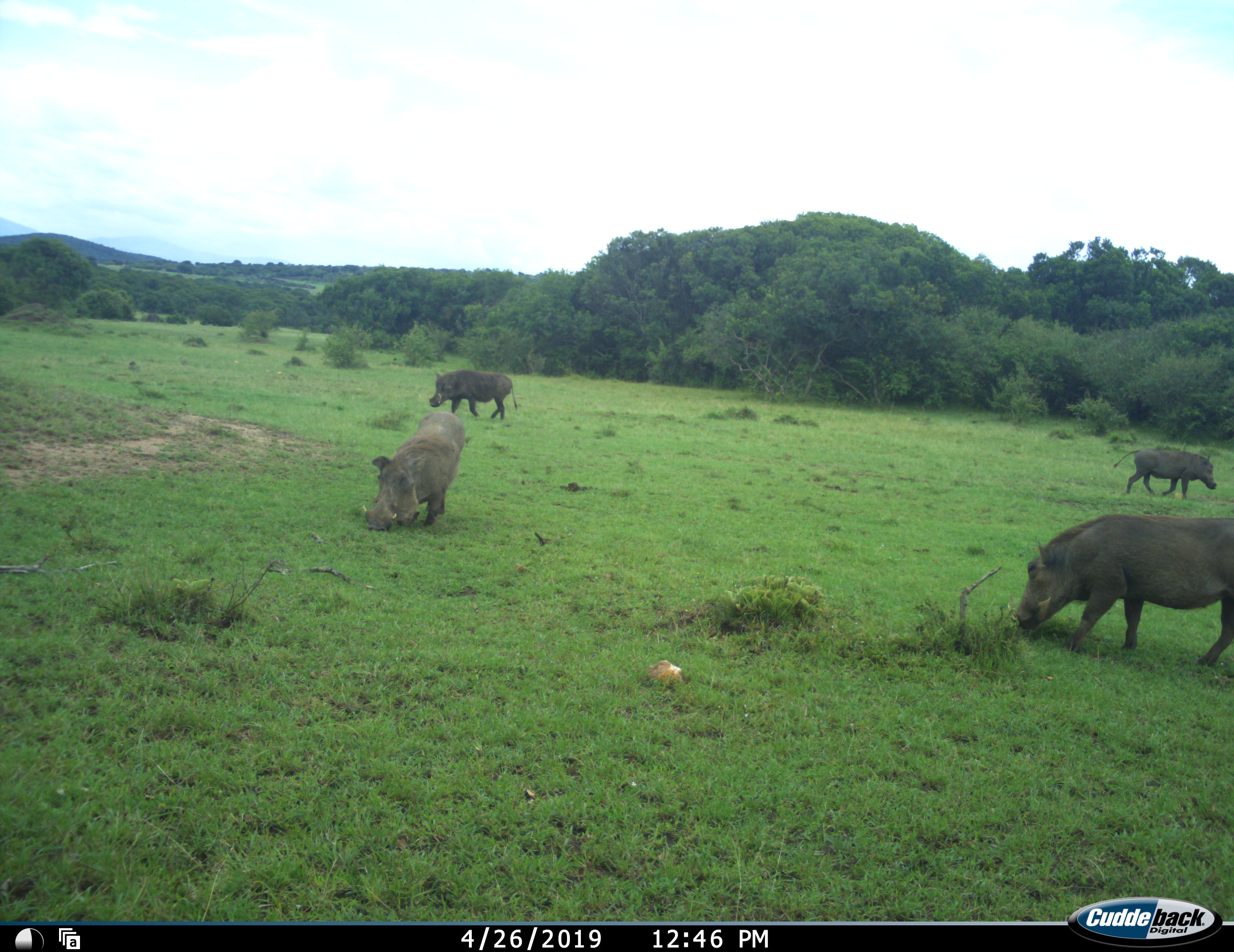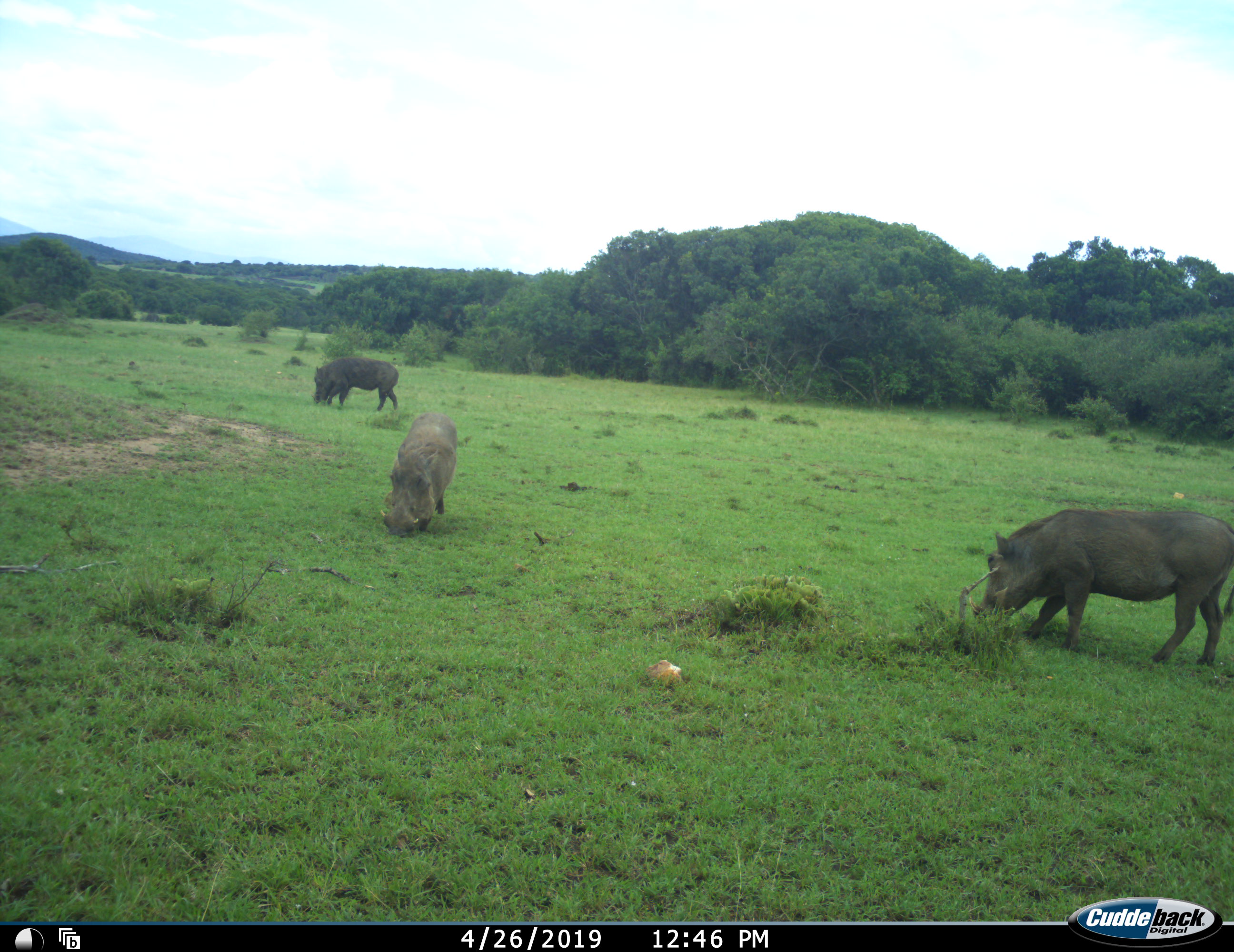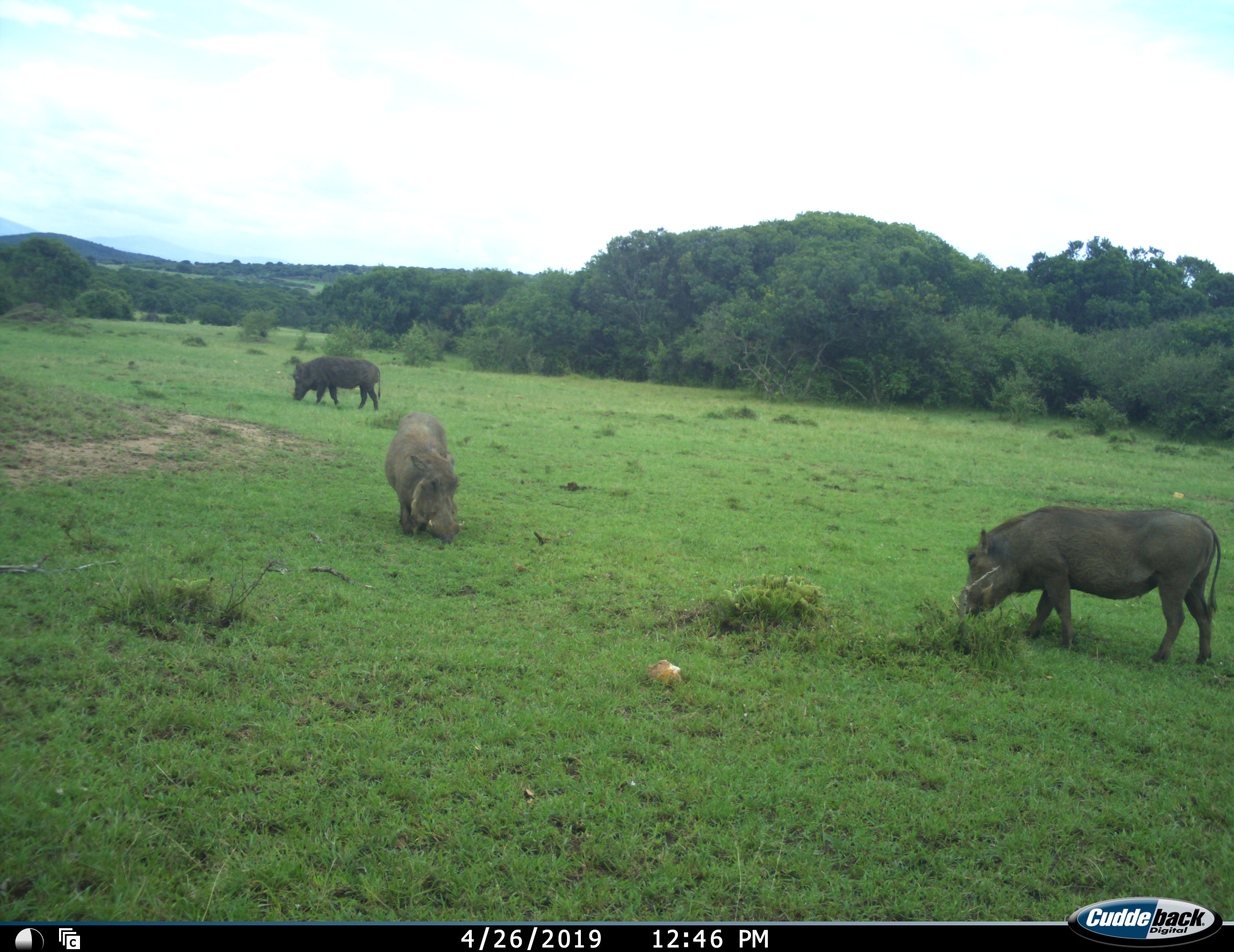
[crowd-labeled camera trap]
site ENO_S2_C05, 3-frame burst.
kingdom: Animalia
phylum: Chordata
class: Mammalia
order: Artiodactyla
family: Suidae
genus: Phacochoerus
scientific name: Phacochoerus africanus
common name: warthog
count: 4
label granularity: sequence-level